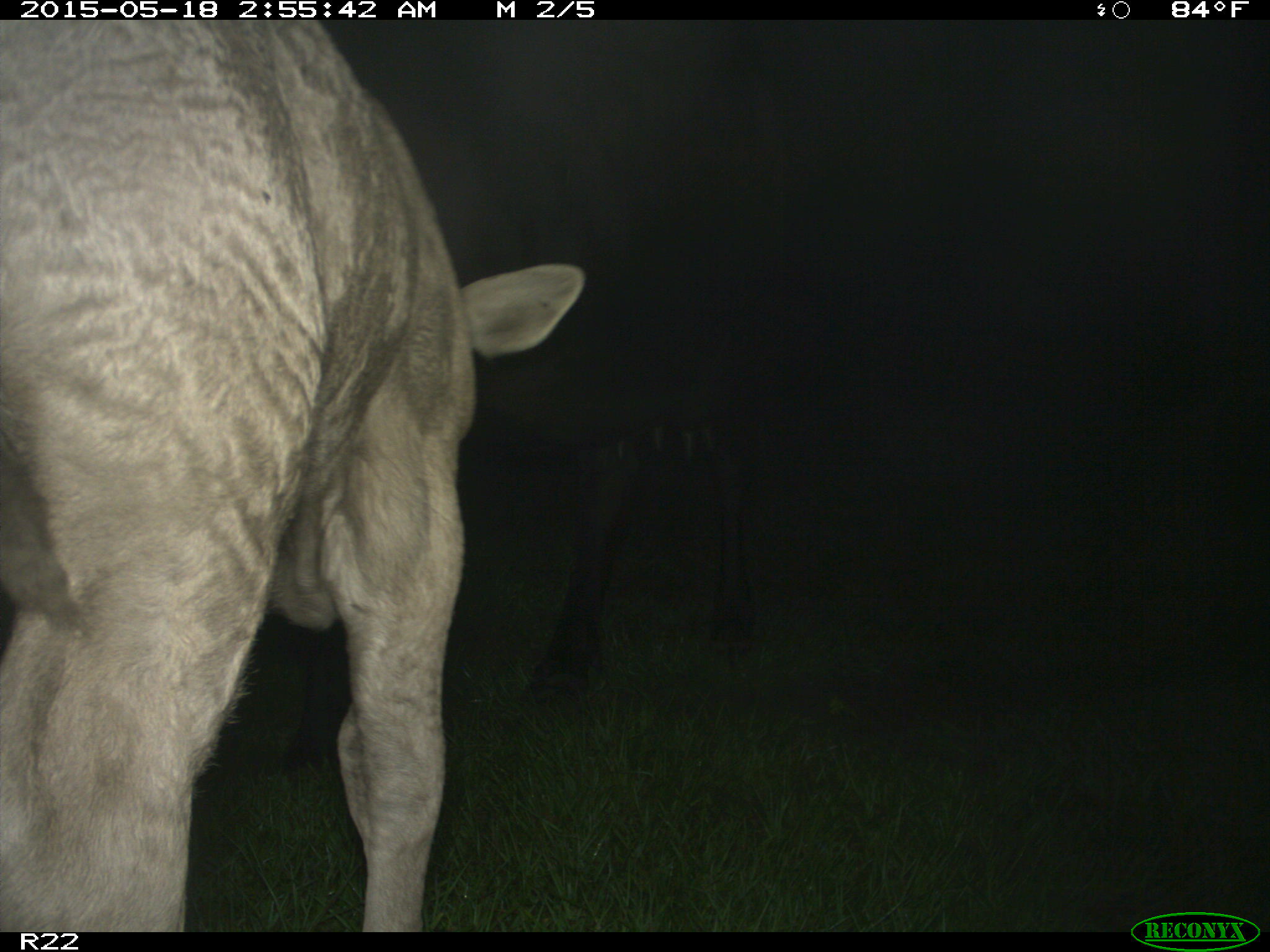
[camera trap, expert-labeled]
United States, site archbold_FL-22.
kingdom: Animalia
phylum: Chordata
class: Mammalia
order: Artiodactyla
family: Bovidae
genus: Bos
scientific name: Bos taurus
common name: domestic cow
Bos taurus (domestic cow).